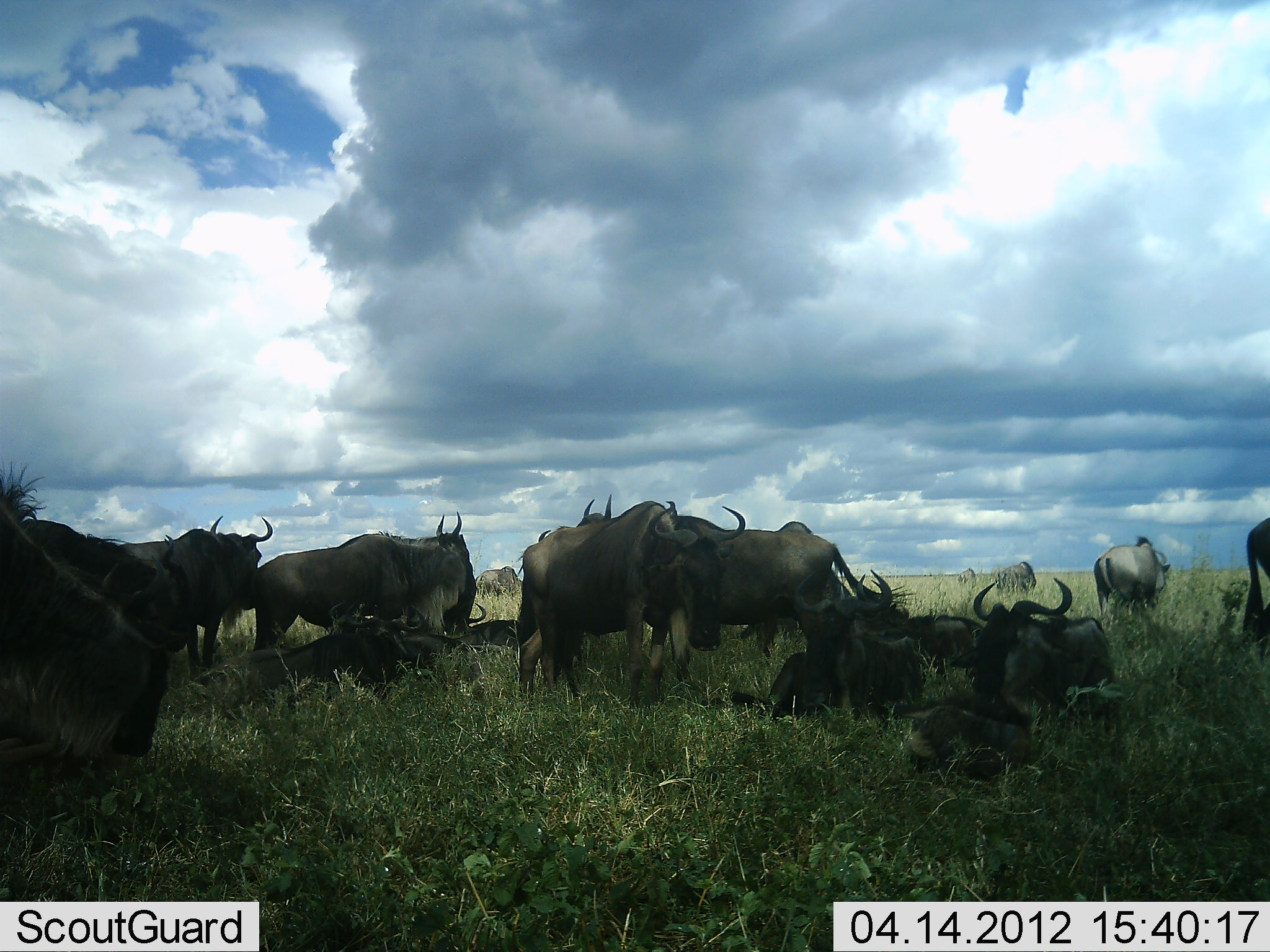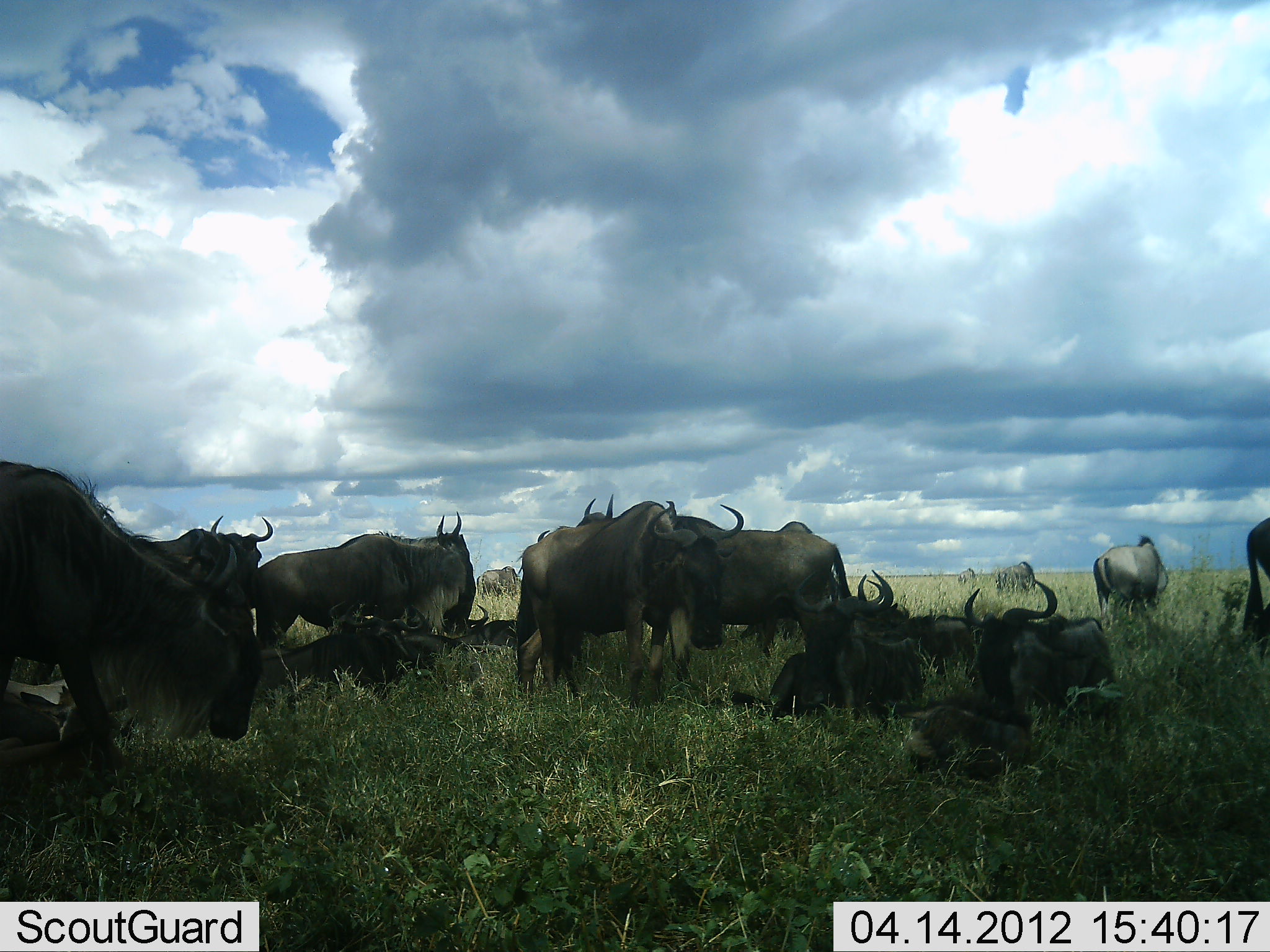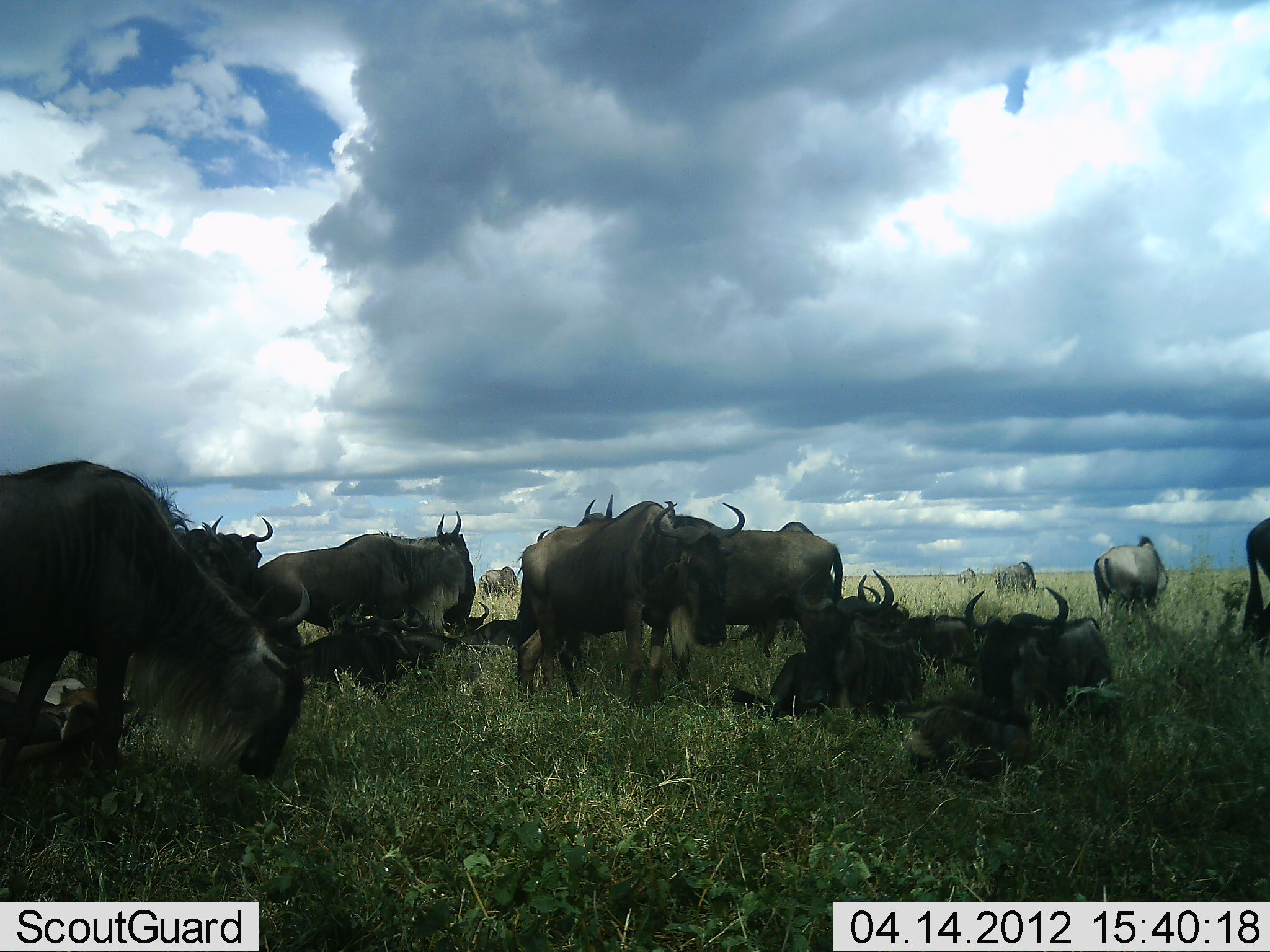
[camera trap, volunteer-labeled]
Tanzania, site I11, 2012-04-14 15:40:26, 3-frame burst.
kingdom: Animalia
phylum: Chordata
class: Mammalia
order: Artiodactyla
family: Bovidae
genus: Connochaetes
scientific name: Connochaetes taurinus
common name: blue wildebeest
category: wildebeest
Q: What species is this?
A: Wildebeest (blue wildebeest) (Connochaetes taurinus).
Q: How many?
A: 11-50.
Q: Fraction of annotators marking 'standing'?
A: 58%.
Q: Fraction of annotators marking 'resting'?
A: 100%.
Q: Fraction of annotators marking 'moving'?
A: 25%.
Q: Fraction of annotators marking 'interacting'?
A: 12%.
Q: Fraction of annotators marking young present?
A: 0%.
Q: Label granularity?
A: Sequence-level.